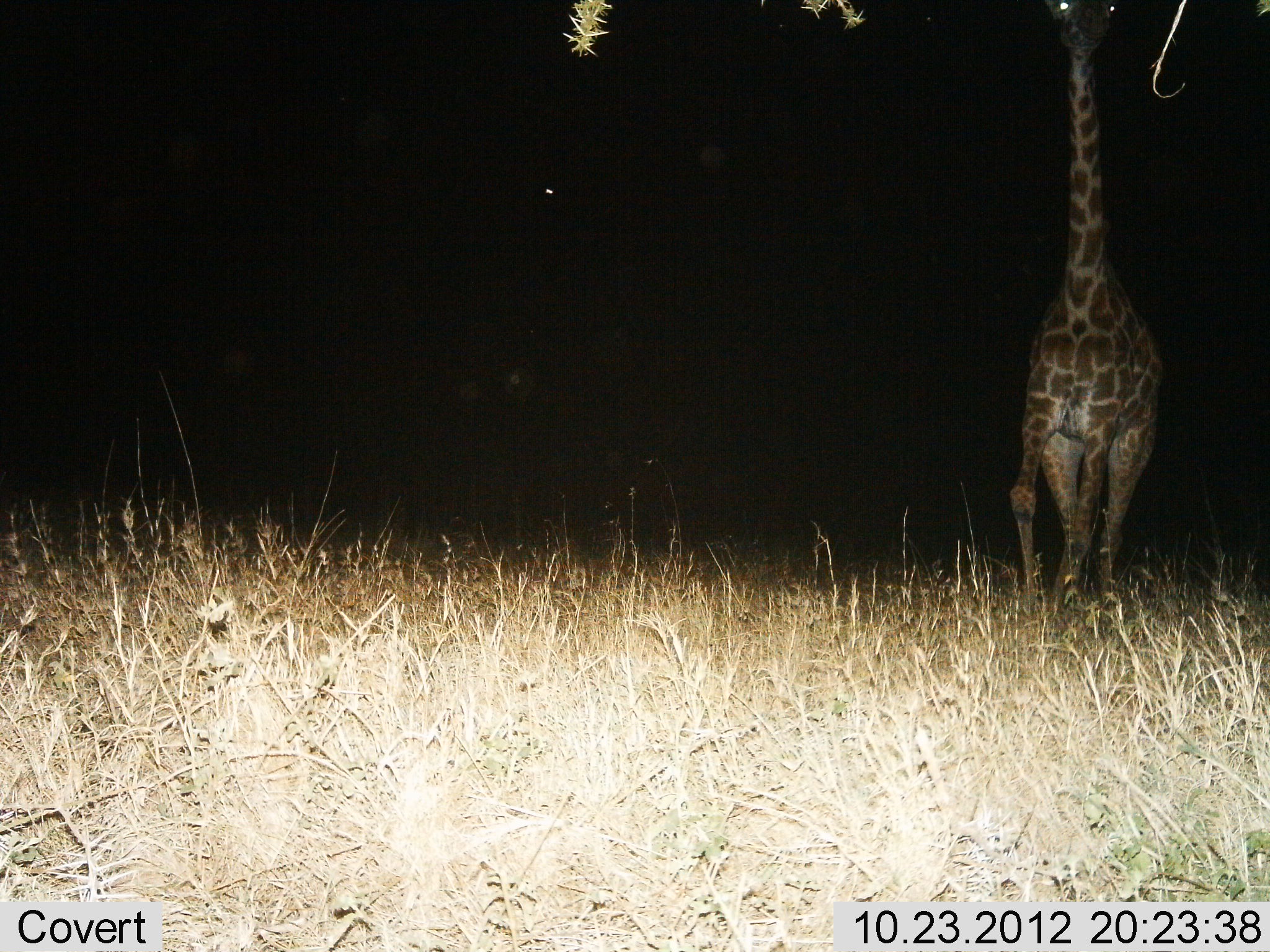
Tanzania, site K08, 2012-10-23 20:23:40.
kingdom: Animalia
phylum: Chordata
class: Mammalia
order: Artiodactyla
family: Giraffidae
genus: Giraffa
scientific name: Giraffa camelopardalis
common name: giraffe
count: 1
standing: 50%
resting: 10%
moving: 40%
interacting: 0%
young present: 0%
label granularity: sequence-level